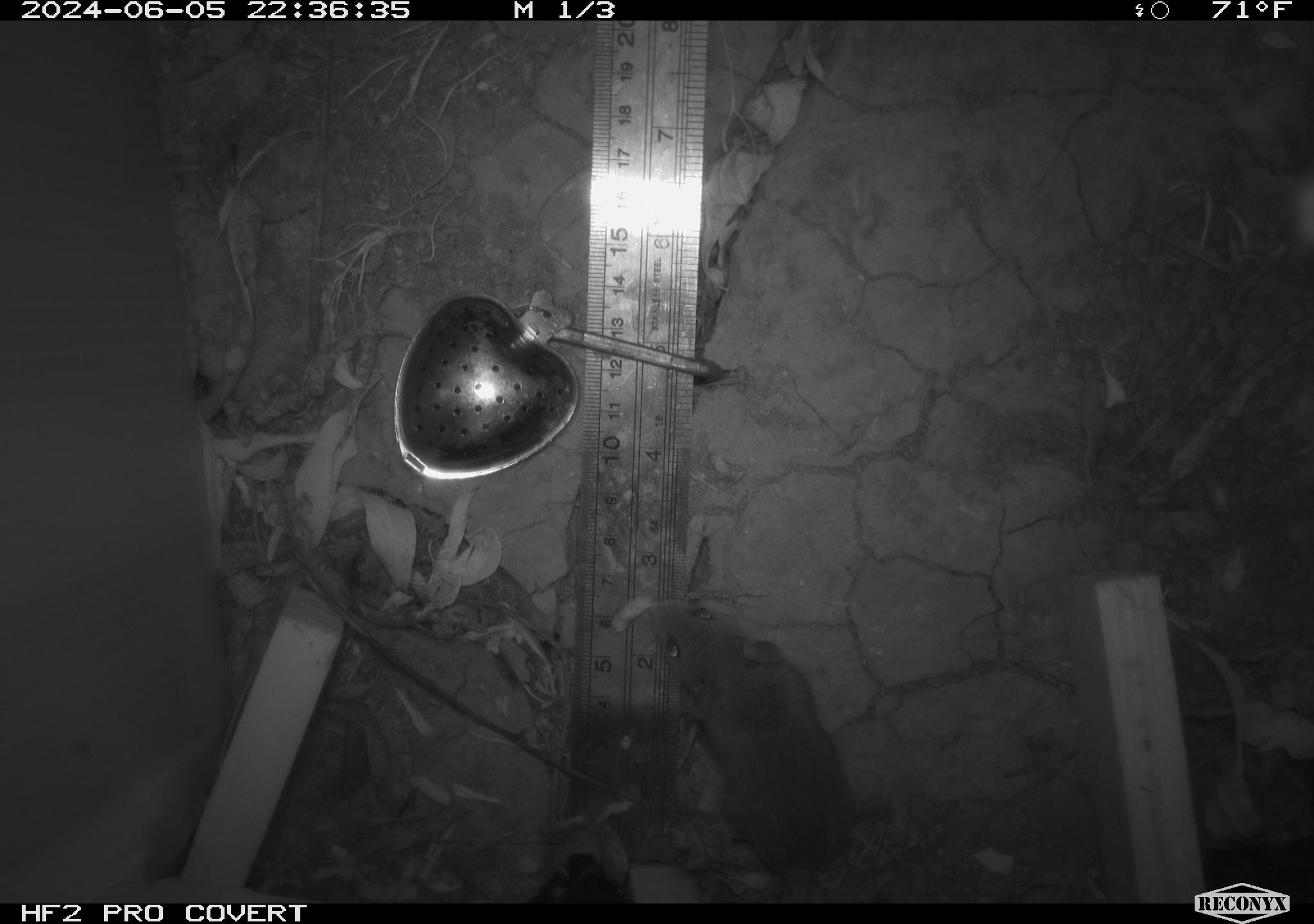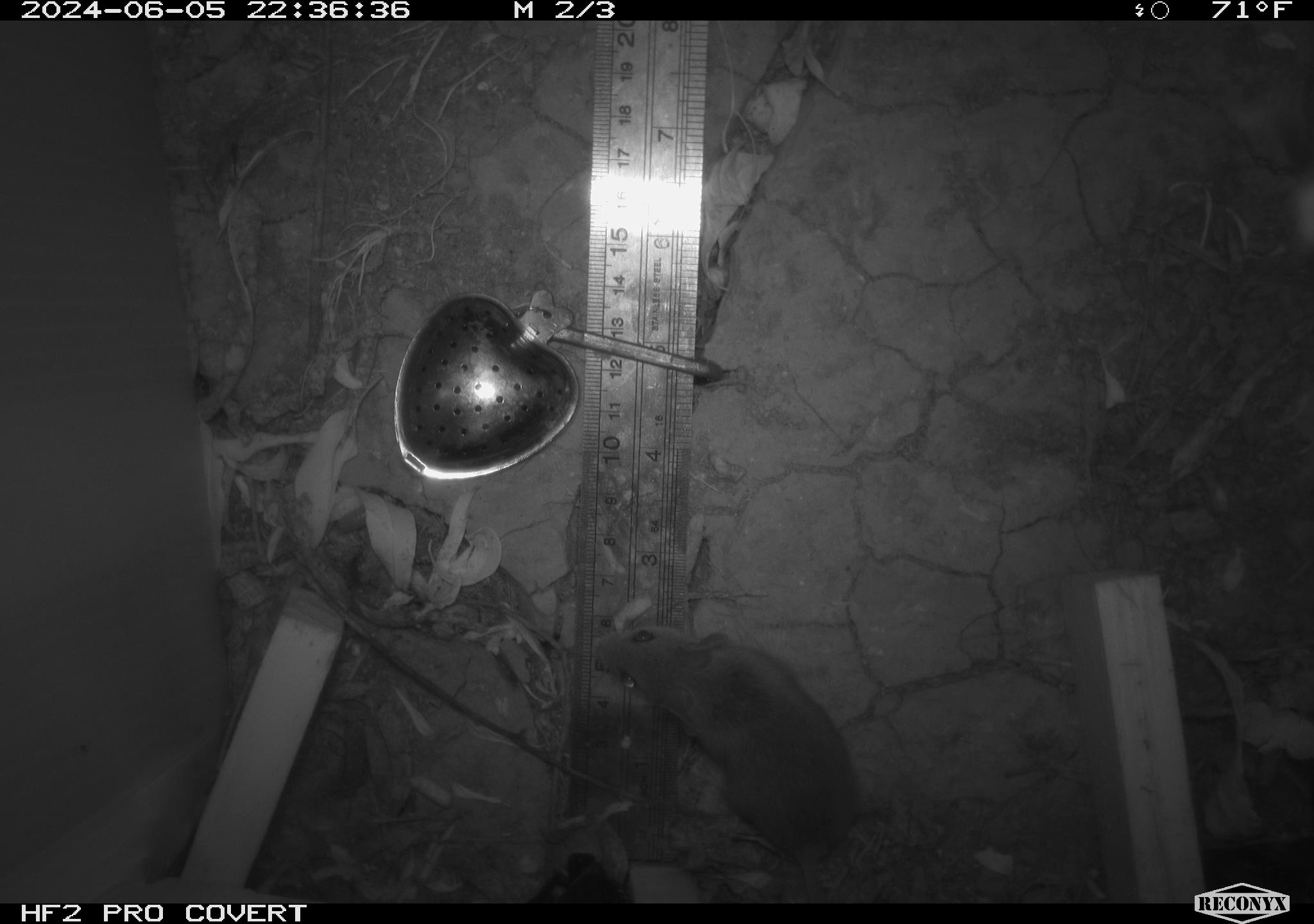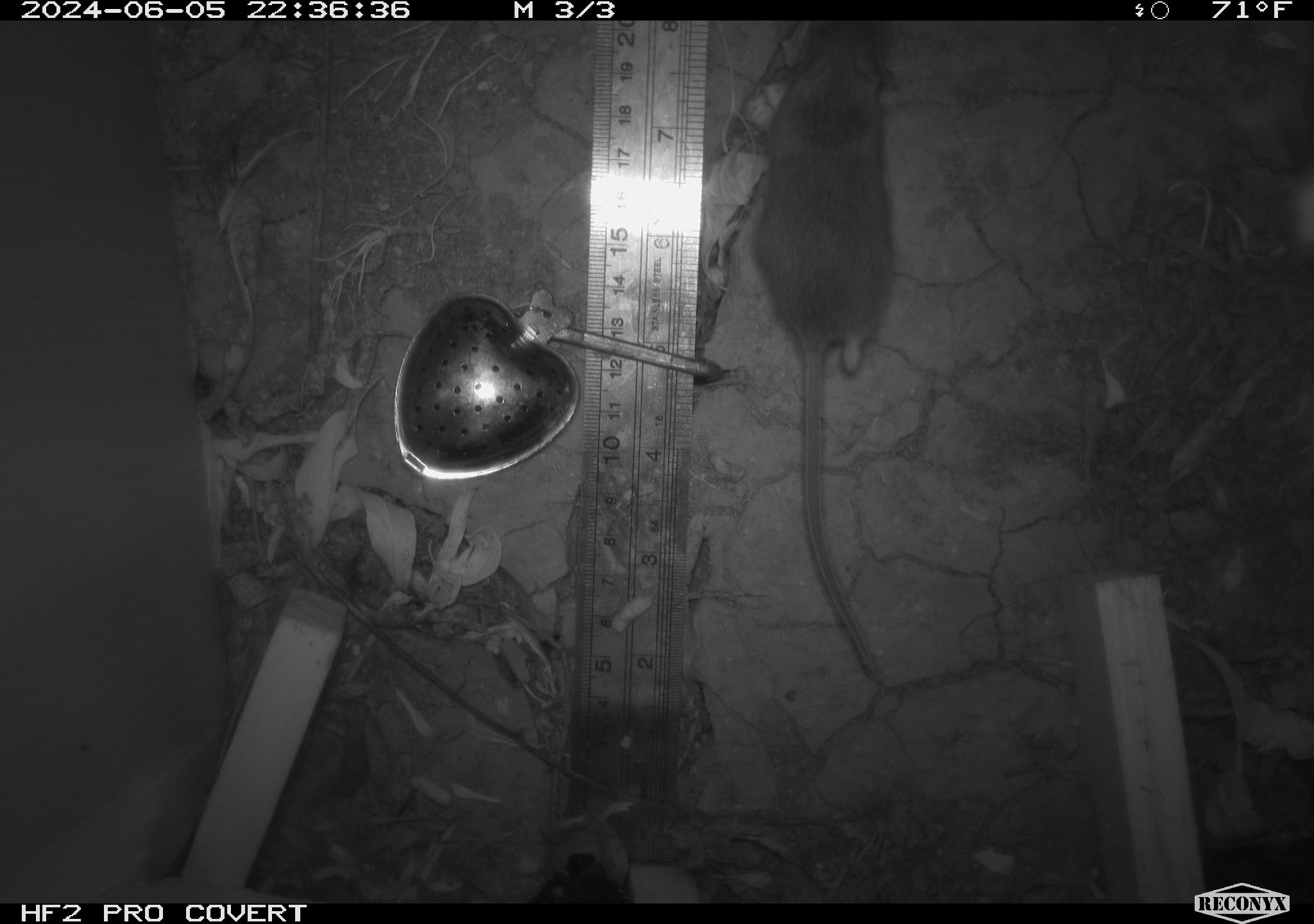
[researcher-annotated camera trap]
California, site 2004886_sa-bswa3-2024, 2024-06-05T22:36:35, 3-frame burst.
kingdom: Animalia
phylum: Chordata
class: Mammalia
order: Rodentia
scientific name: Rodentia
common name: mouse species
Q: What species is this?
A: Mouse species (Rodentia).